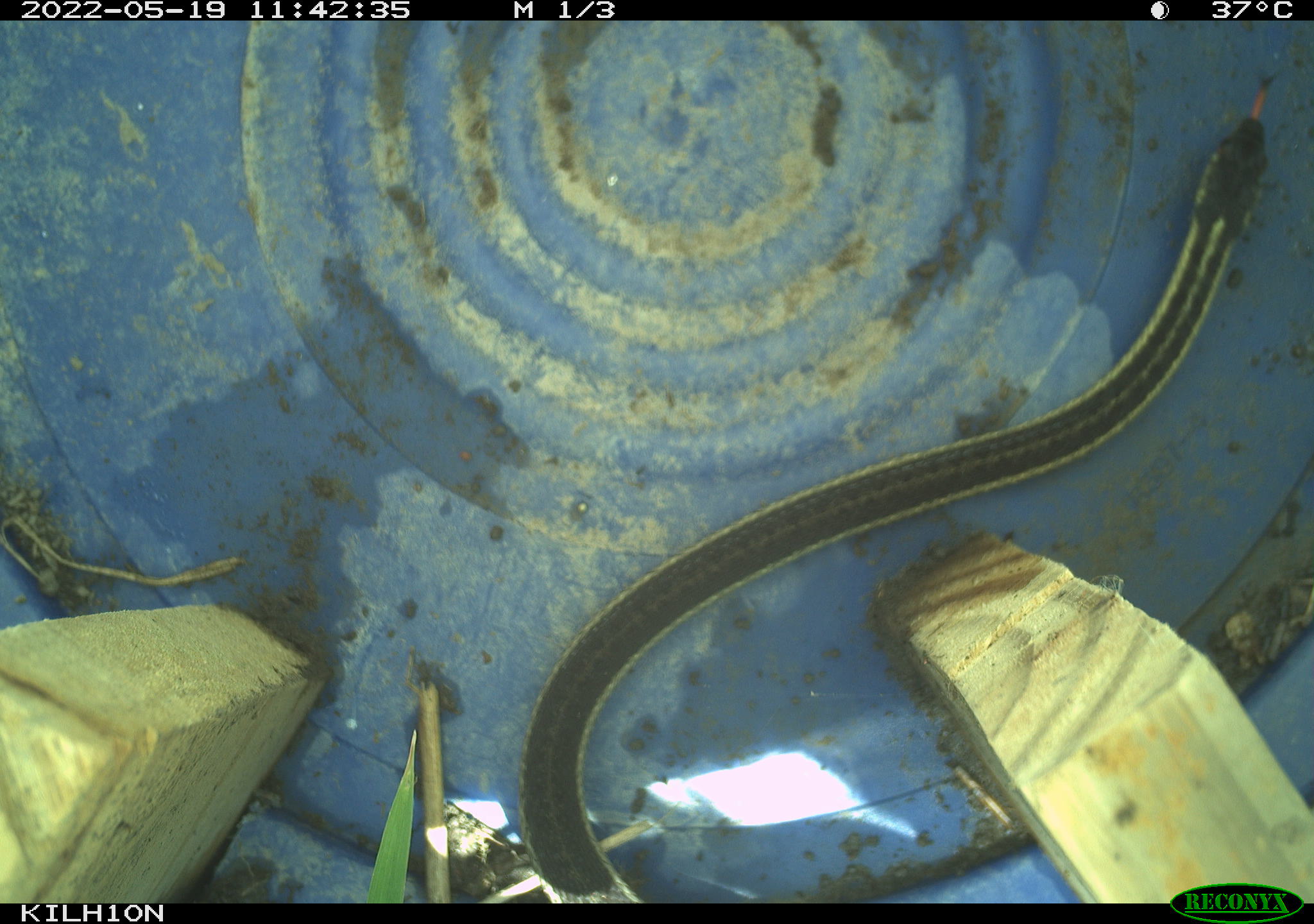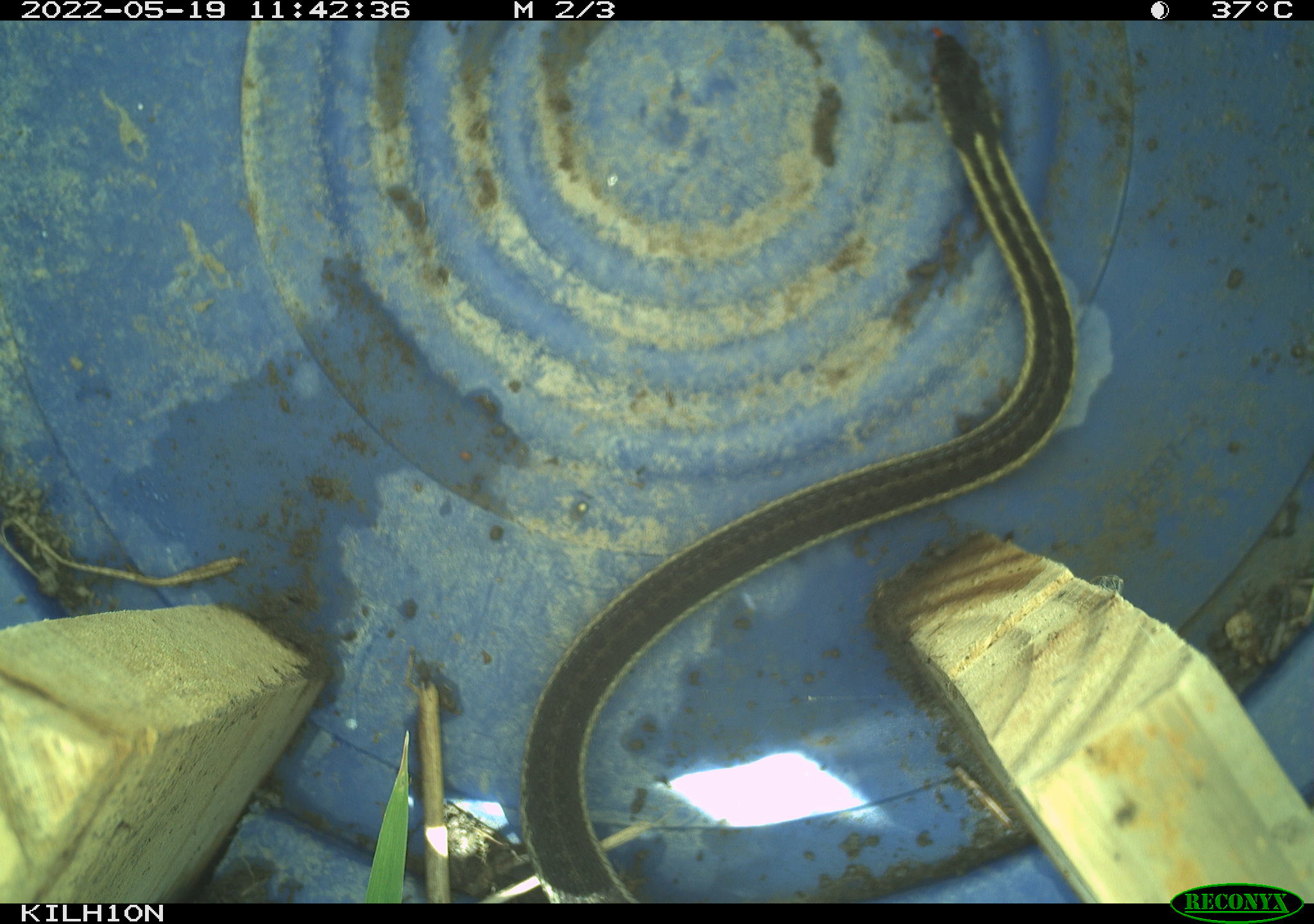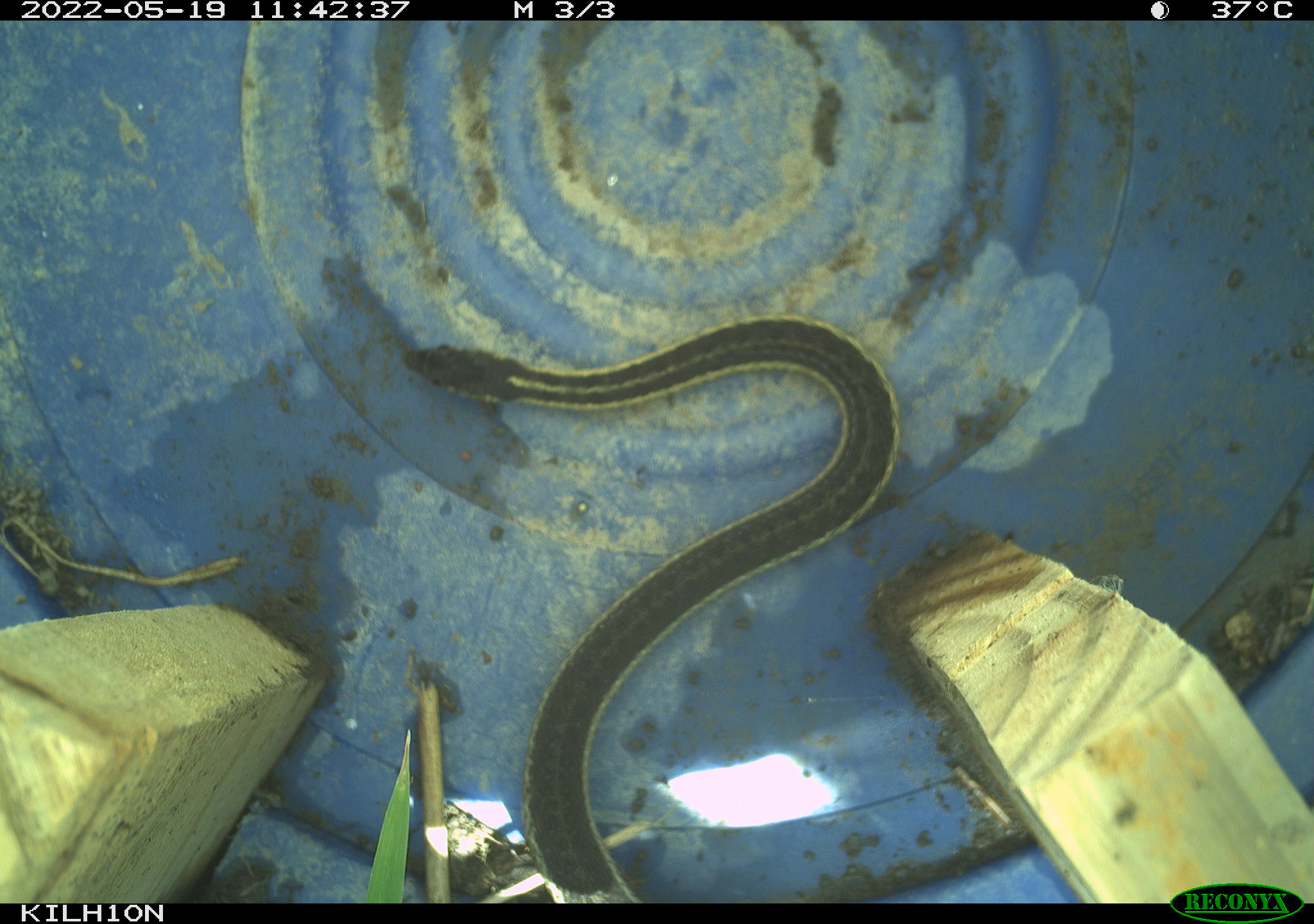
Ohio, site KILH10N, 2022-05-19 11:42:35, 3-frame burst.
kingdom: Animalia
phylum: Chordata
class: Reptilia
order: Squamata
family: Colubridae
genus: Thamnophis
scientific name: Thamnophis sirtalis sirtalis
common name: eastern gartersnake